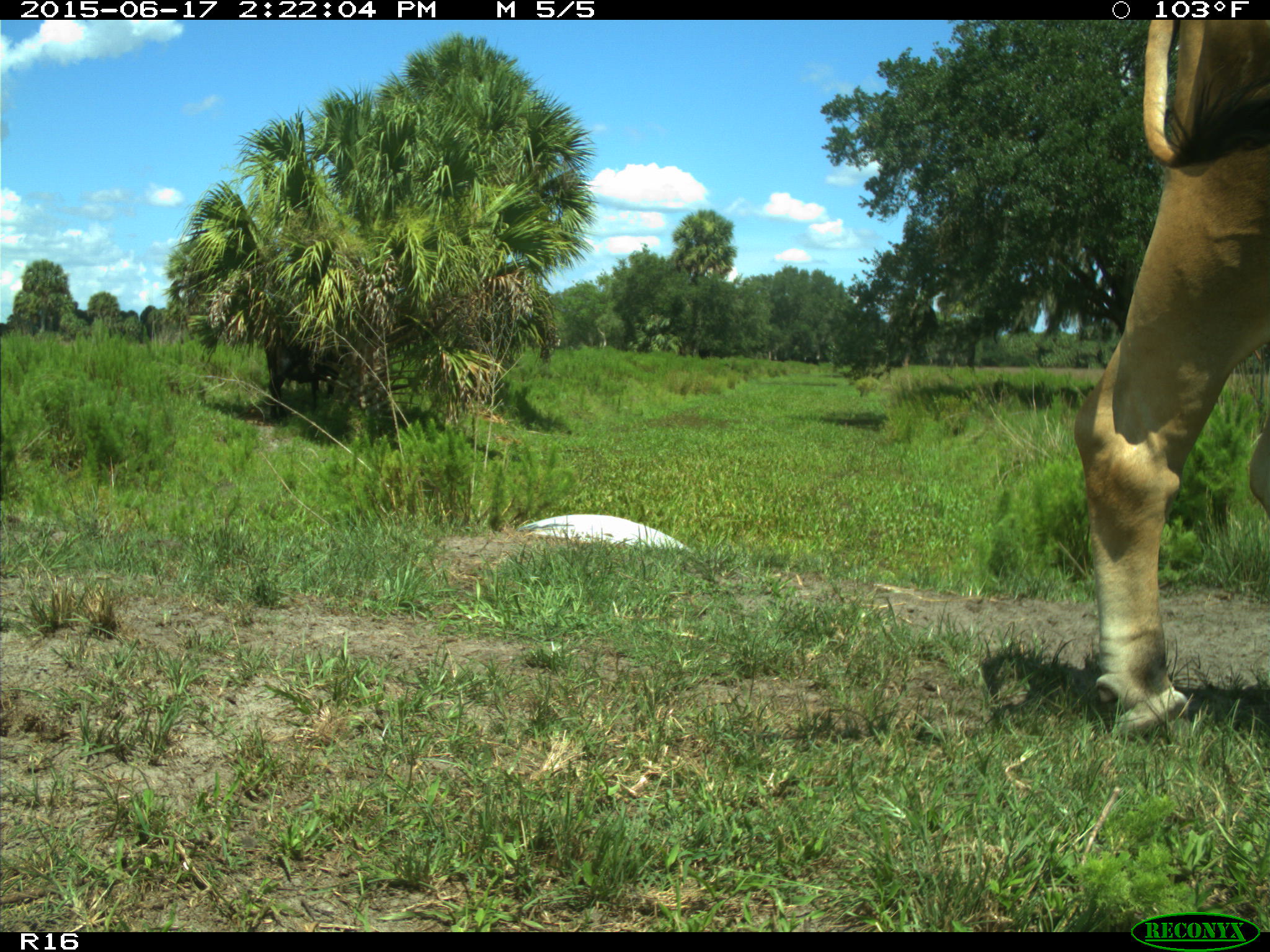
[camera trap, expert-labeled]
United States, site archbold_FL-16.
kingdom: Animalia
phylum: Chordata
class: Mammalia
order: Artiodactyla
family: Bovidae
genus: Bos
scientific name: Bos taurus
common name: domestic cow